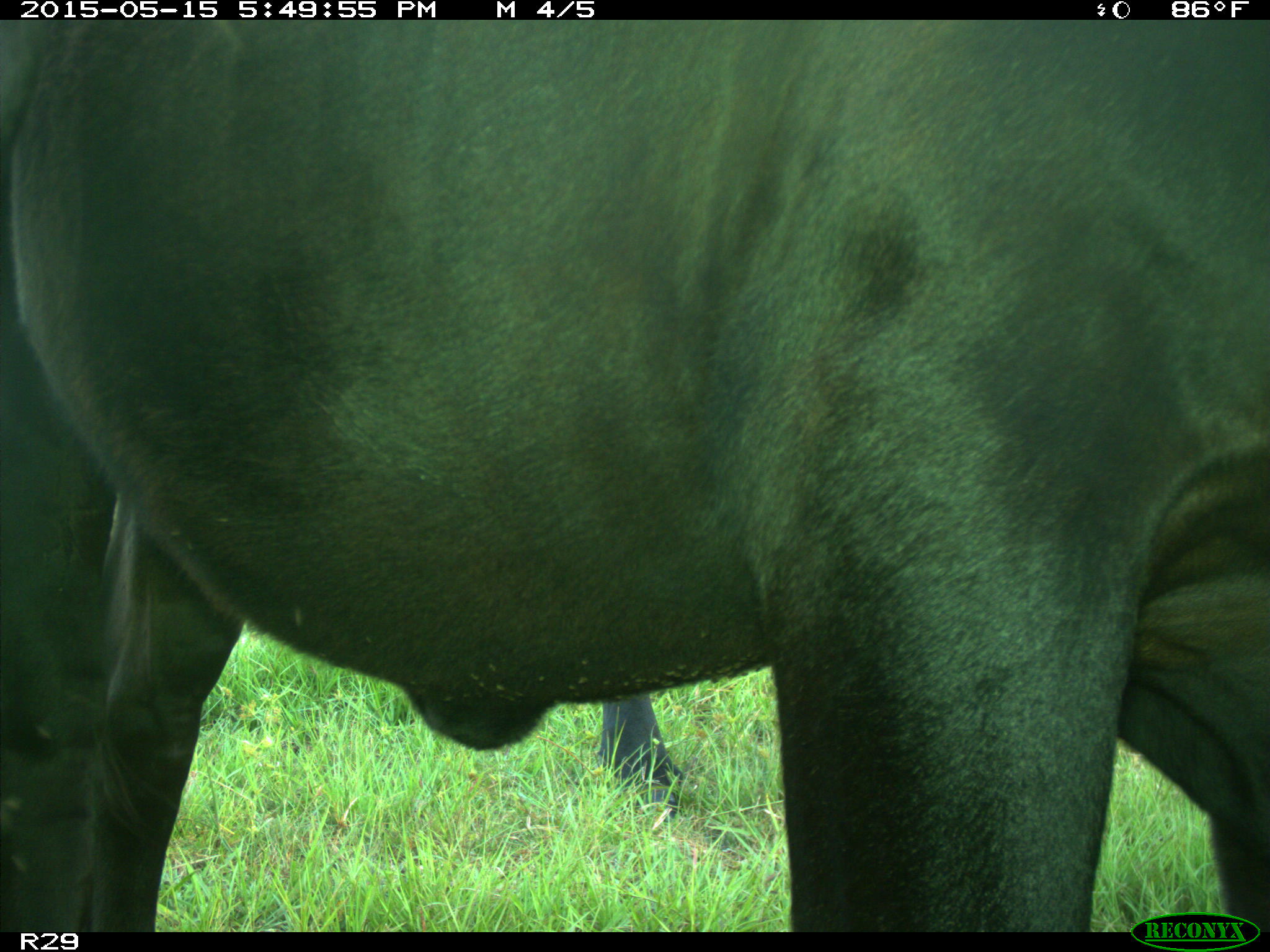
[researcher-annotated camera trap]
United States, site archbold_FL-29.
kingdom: Animalia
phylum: Chordata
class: Mammalia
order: Artiodactyla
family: Bovidae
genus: Bos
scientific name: Bos taurus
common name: domestic cow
Bos taurus (domestic cow).